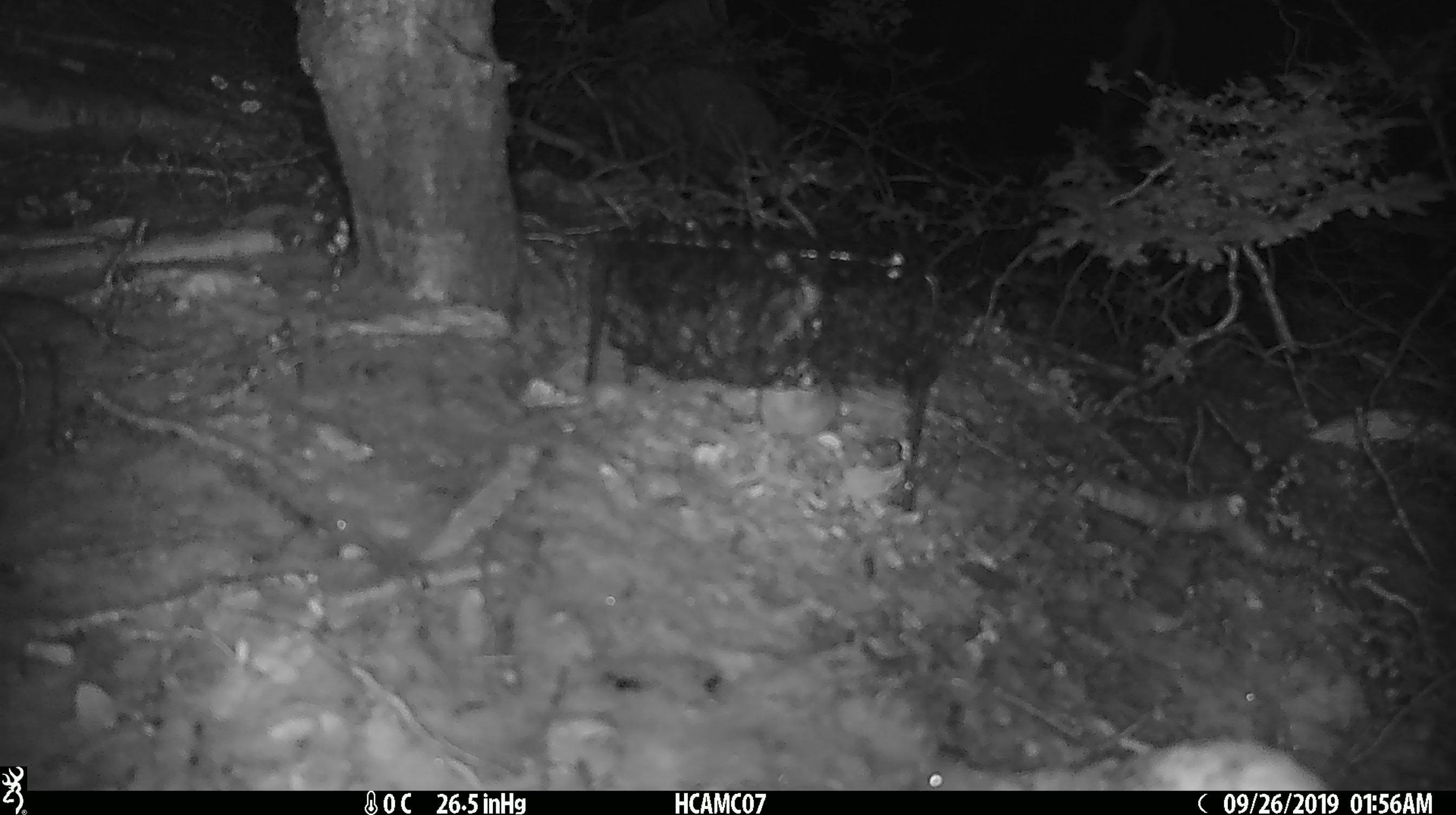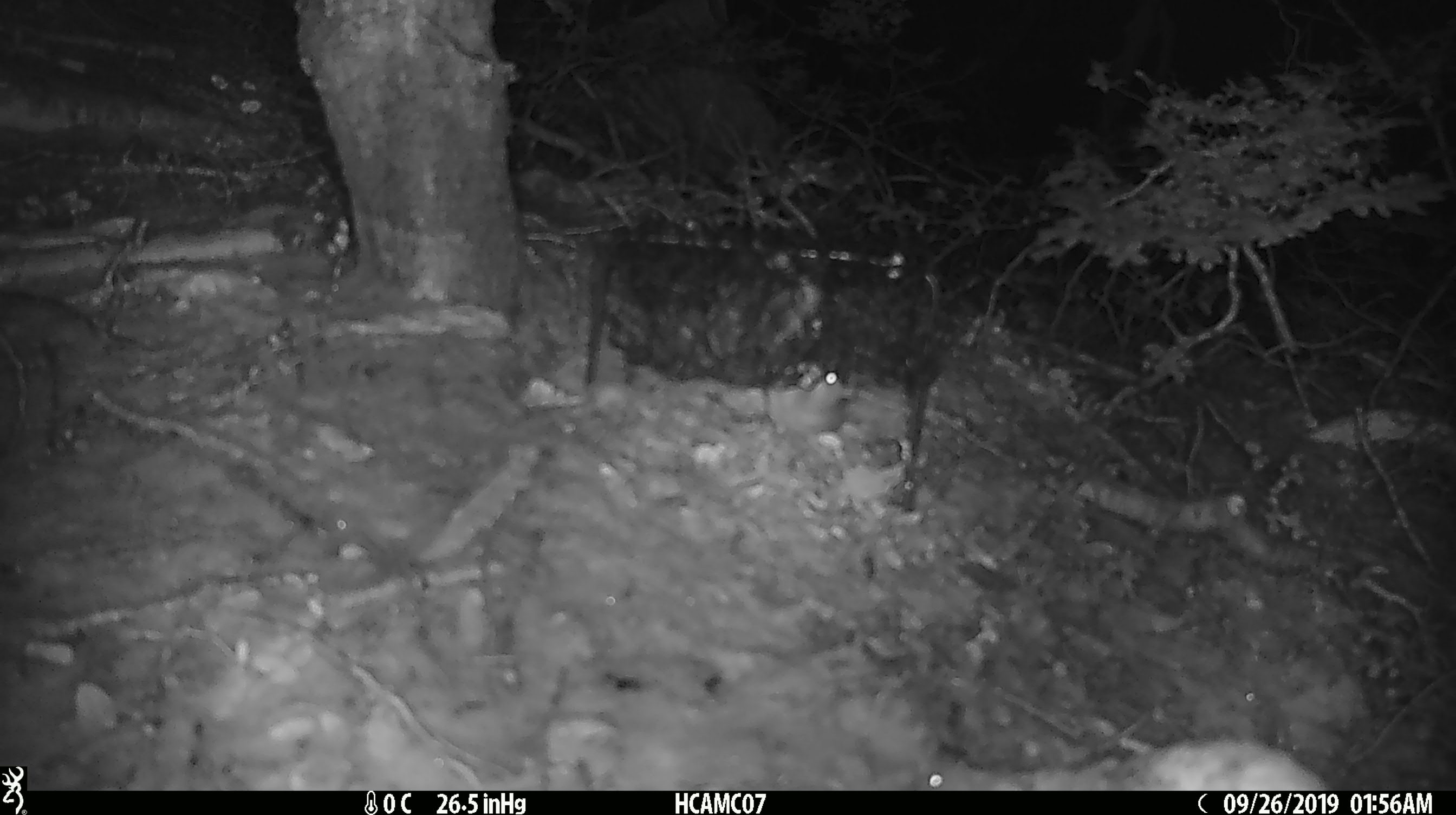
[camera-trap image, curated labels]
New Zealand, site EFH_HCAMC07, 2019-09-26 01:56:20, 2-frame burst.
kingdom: Animalia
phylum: Chordata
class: Mammalia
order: Rodentia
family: Muridae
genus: Mus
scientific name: Mus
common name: mouse